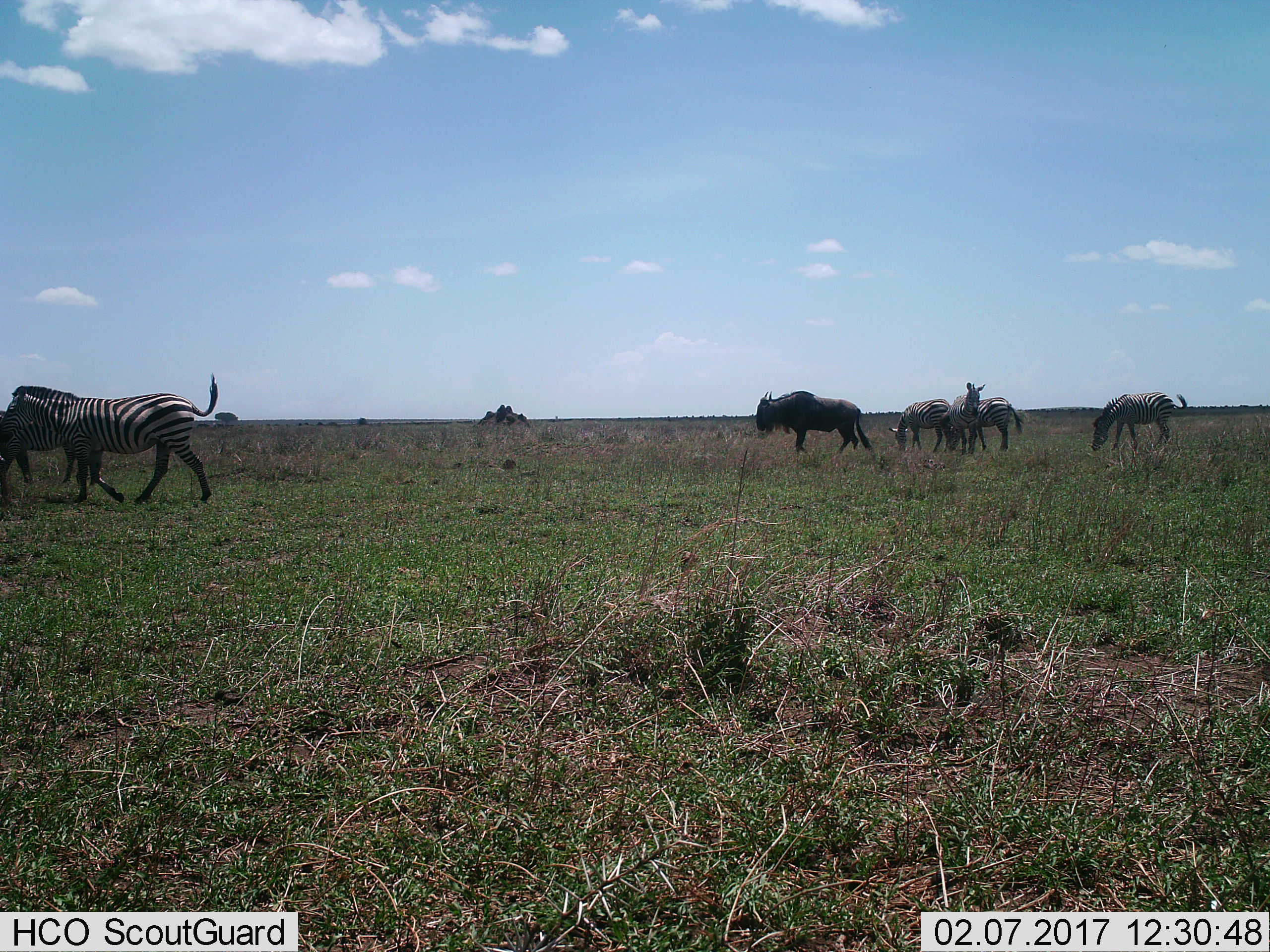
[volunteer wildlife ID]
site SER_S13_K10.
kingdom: Animalia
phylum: Chordata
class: Mammalia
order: Artiodactyla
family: Bovidae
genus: Connochaetes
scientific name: Connochaetes taurinus taurinus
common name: blue wildebeest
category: wildebeestblue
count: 1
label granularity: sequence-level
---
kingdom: Animalia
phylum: Chordata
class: Mammalia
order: Perissodactyla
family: Equidae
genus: Equus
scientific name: Equus quagga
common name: plains zebra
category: zebraplains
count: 6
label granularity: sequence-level